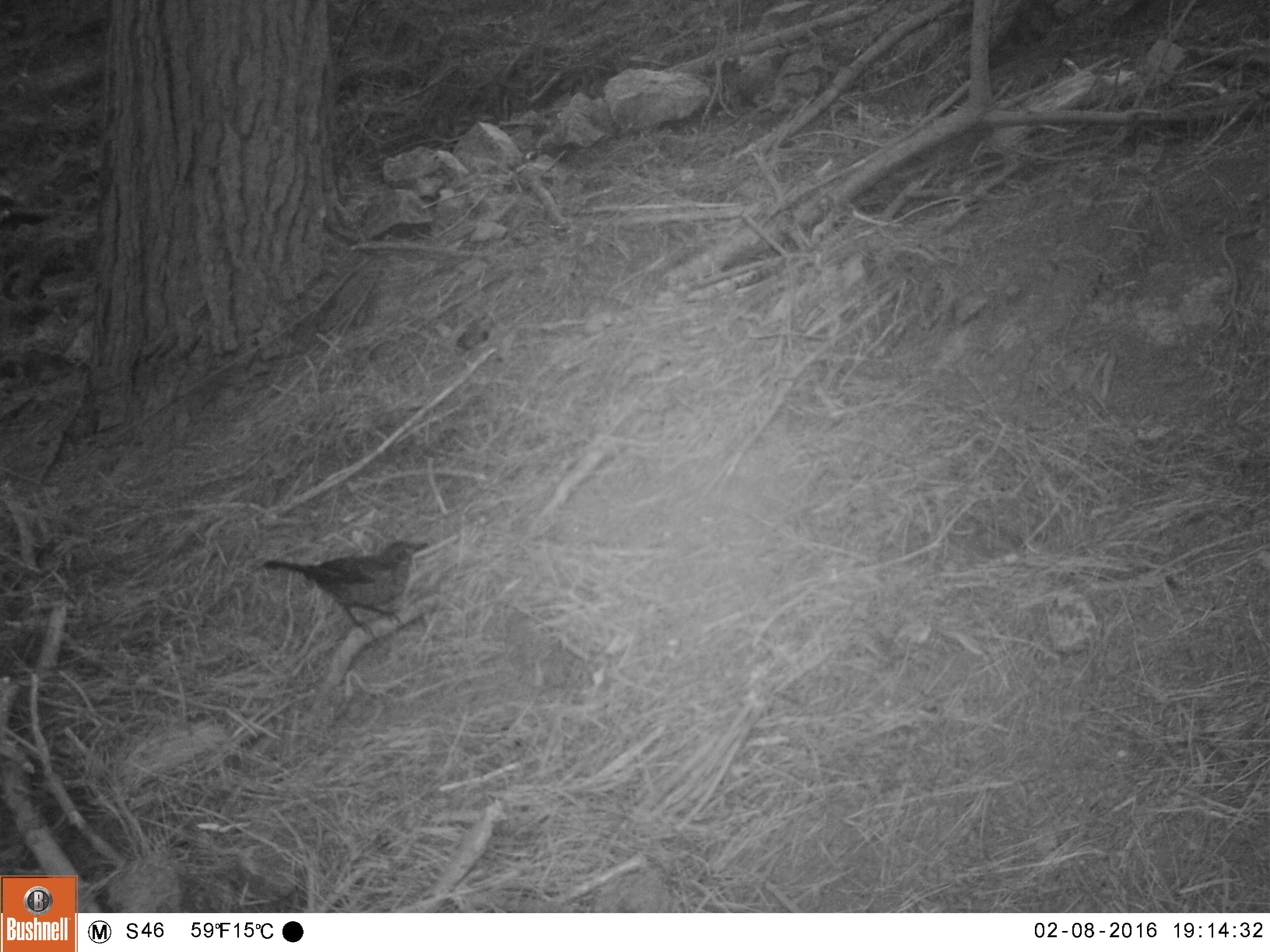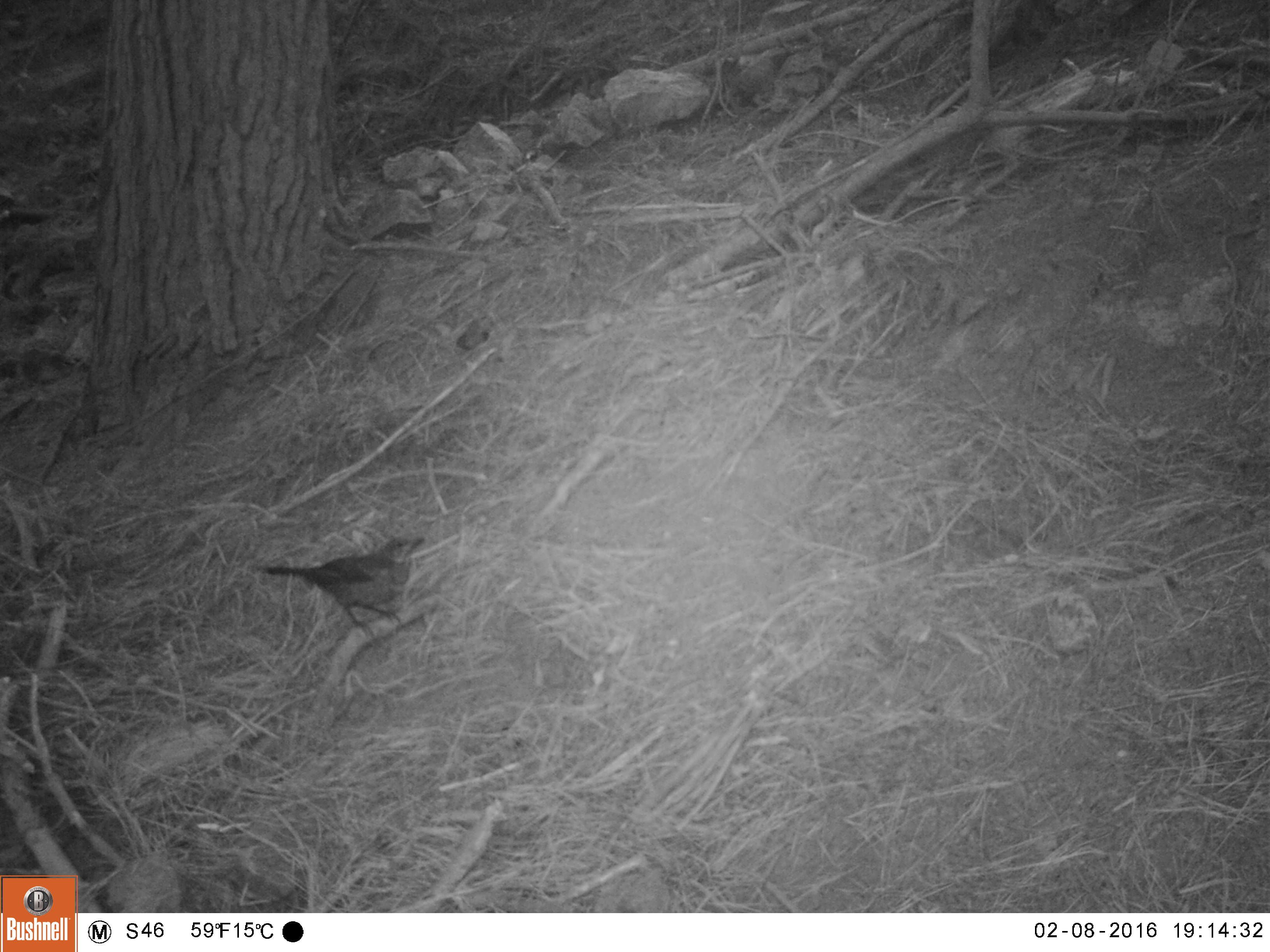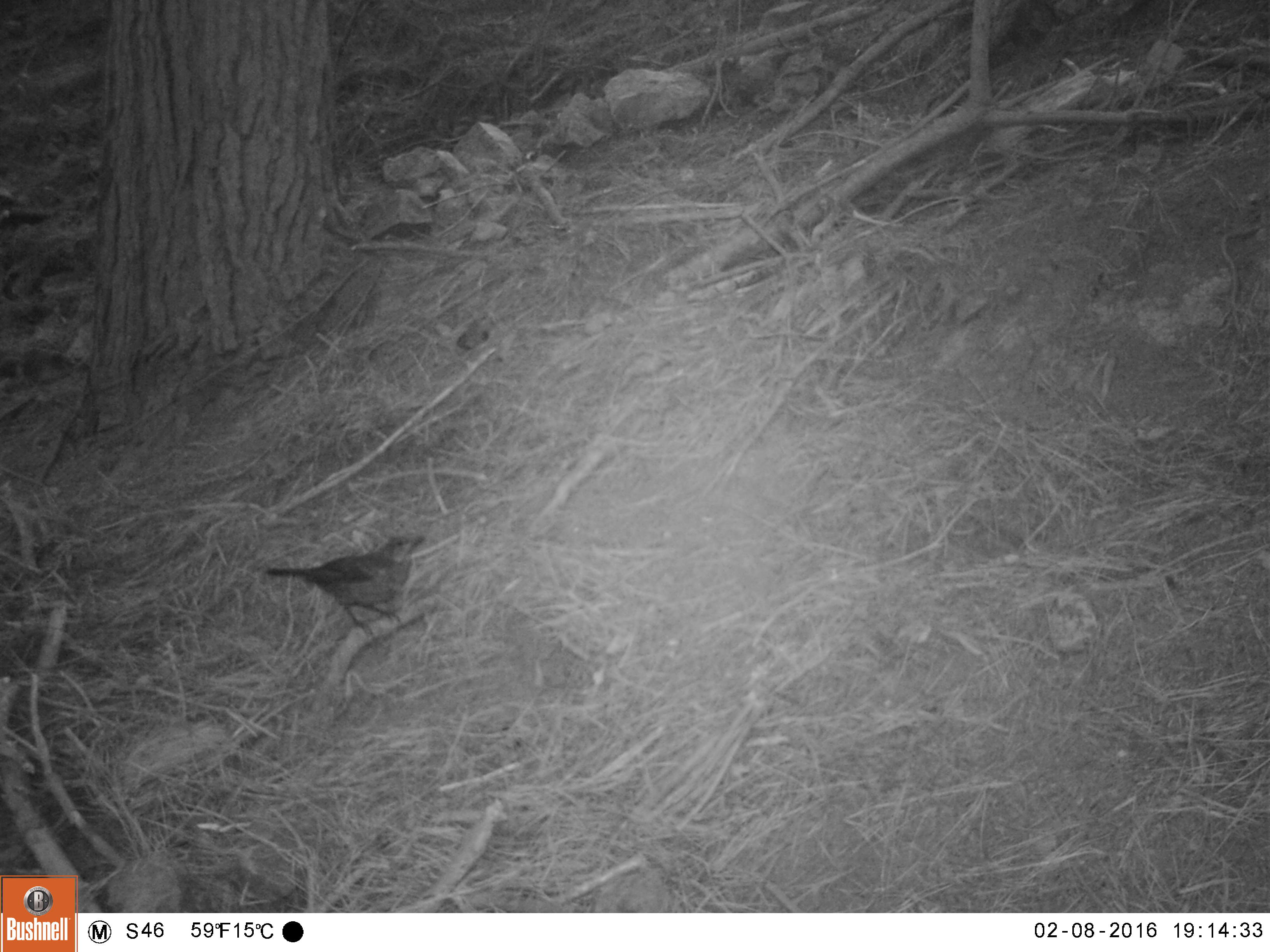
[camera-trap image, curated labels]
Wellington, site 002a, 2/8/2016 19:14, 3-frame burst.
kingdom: Animalia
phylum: Chordata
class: Aves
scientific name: Aves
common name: bird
Bird (Aves).